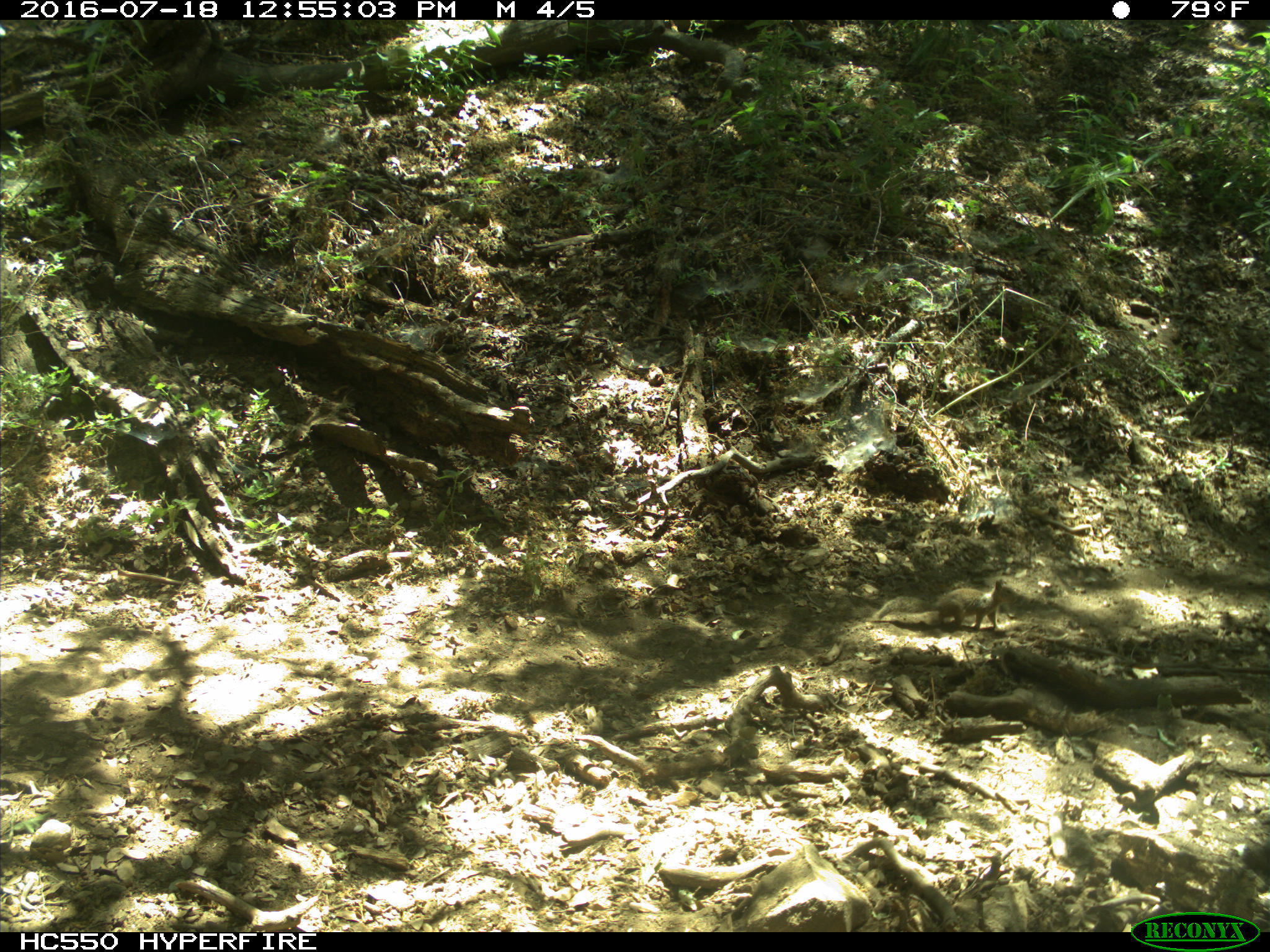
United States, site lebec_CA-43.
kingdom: Animalia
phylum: Chordata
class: Mammalia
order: Rodentia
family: Sciuridae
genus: Otospermophilus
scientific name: Otospermophilus beecheyi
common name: california ground squirrel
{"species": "Otospermophilus beecheyi (california ground squirrel)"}